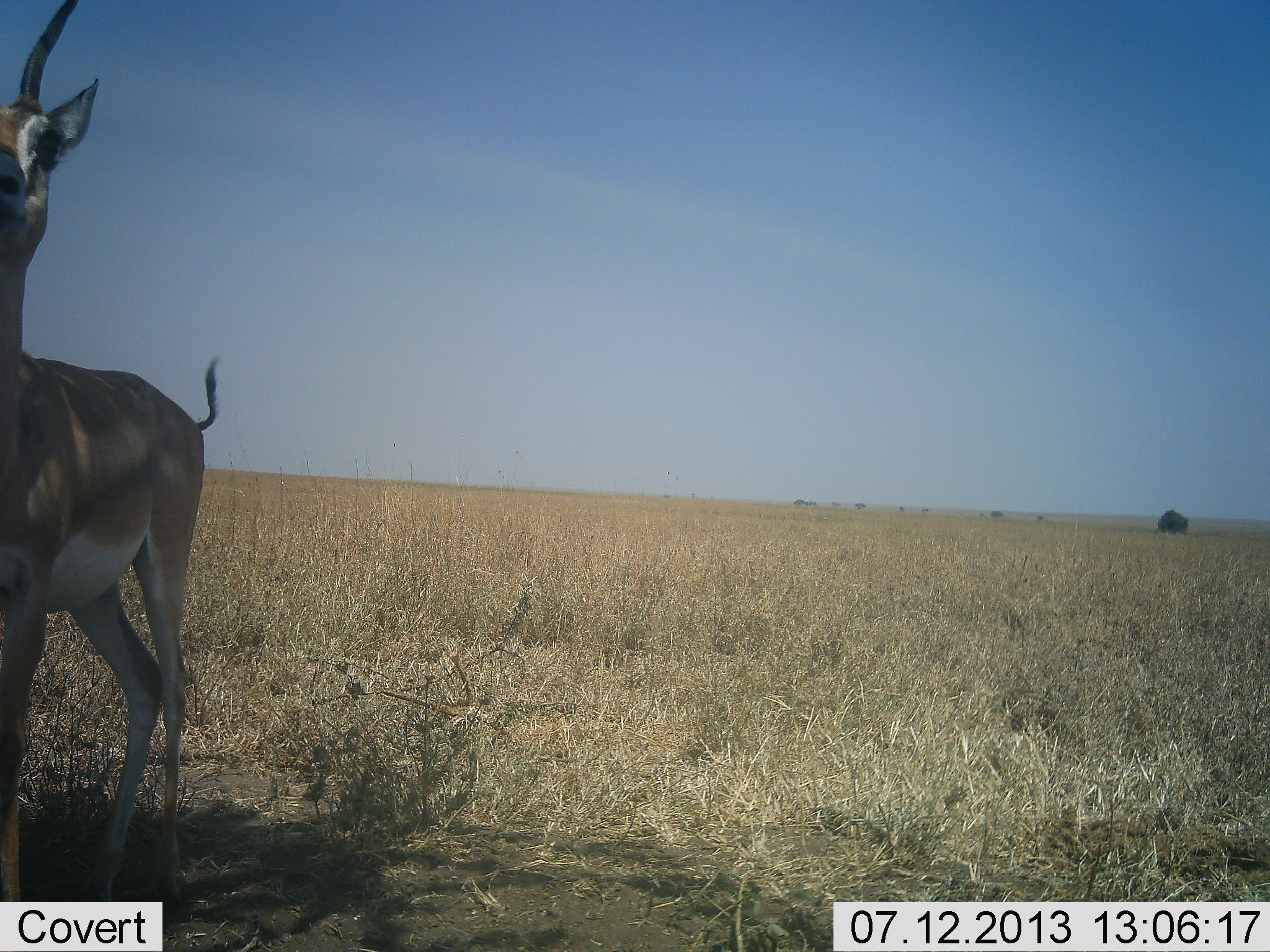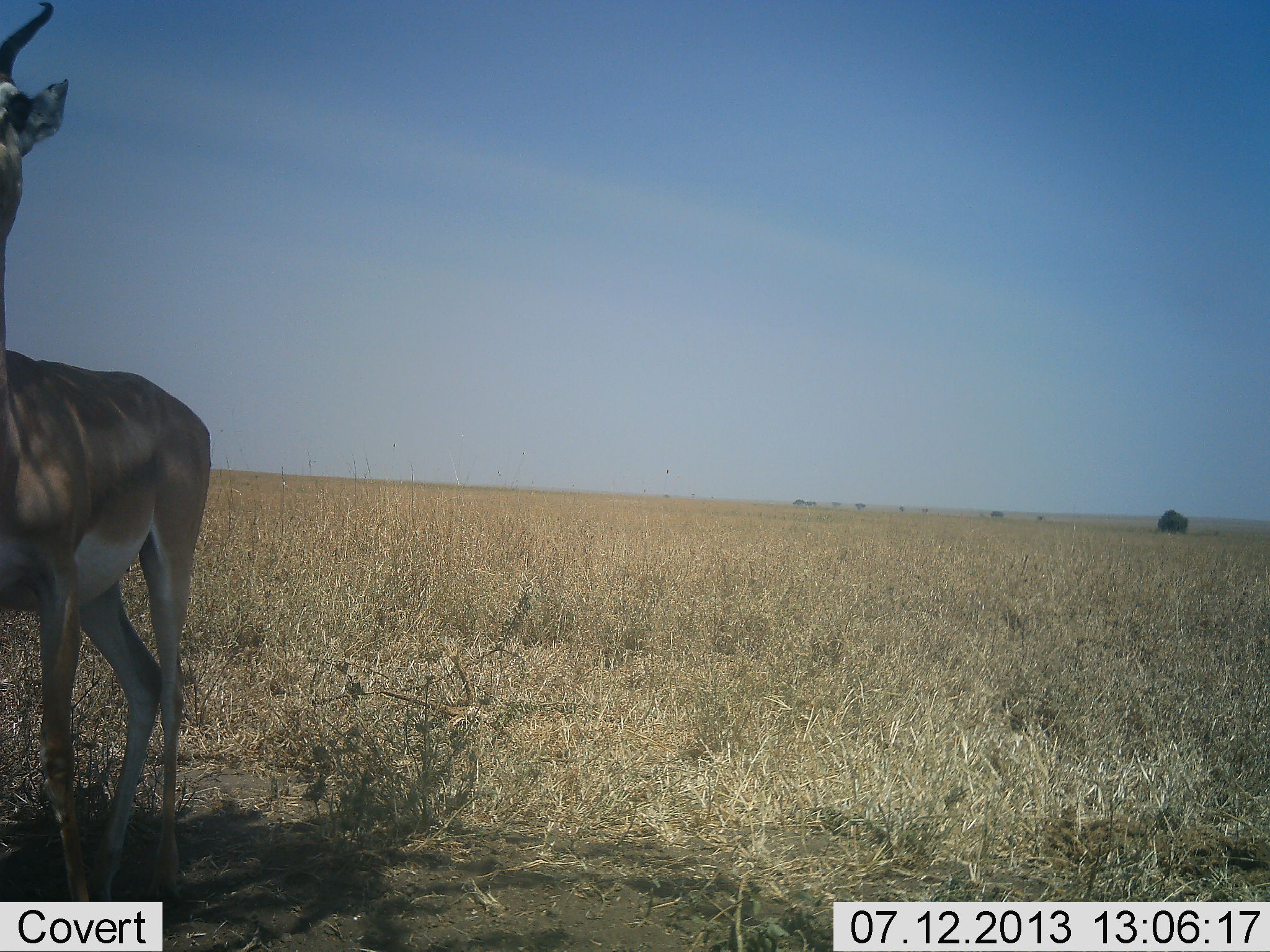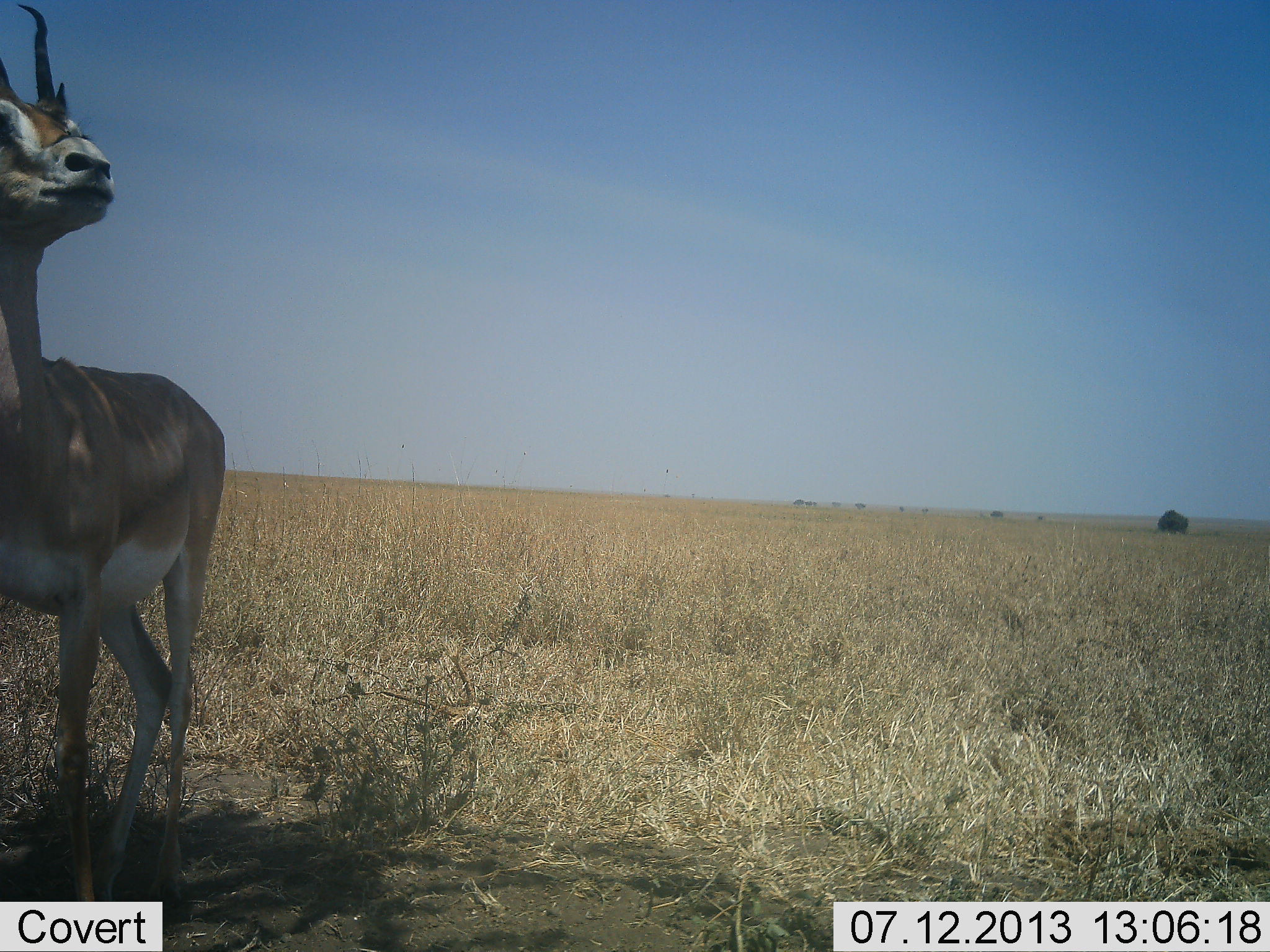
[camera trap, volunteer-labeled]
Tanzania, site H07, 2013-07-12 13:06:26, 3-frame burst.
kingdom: Animalia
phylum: Chordata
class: Mammalia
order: Artiodactyla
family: Bovidae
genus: Nanger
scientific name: Nanger granti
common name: grant's gazelle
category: gazellegrants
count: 1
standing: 100%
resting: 0%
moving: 0%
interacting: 0%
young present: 0%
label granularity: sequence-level